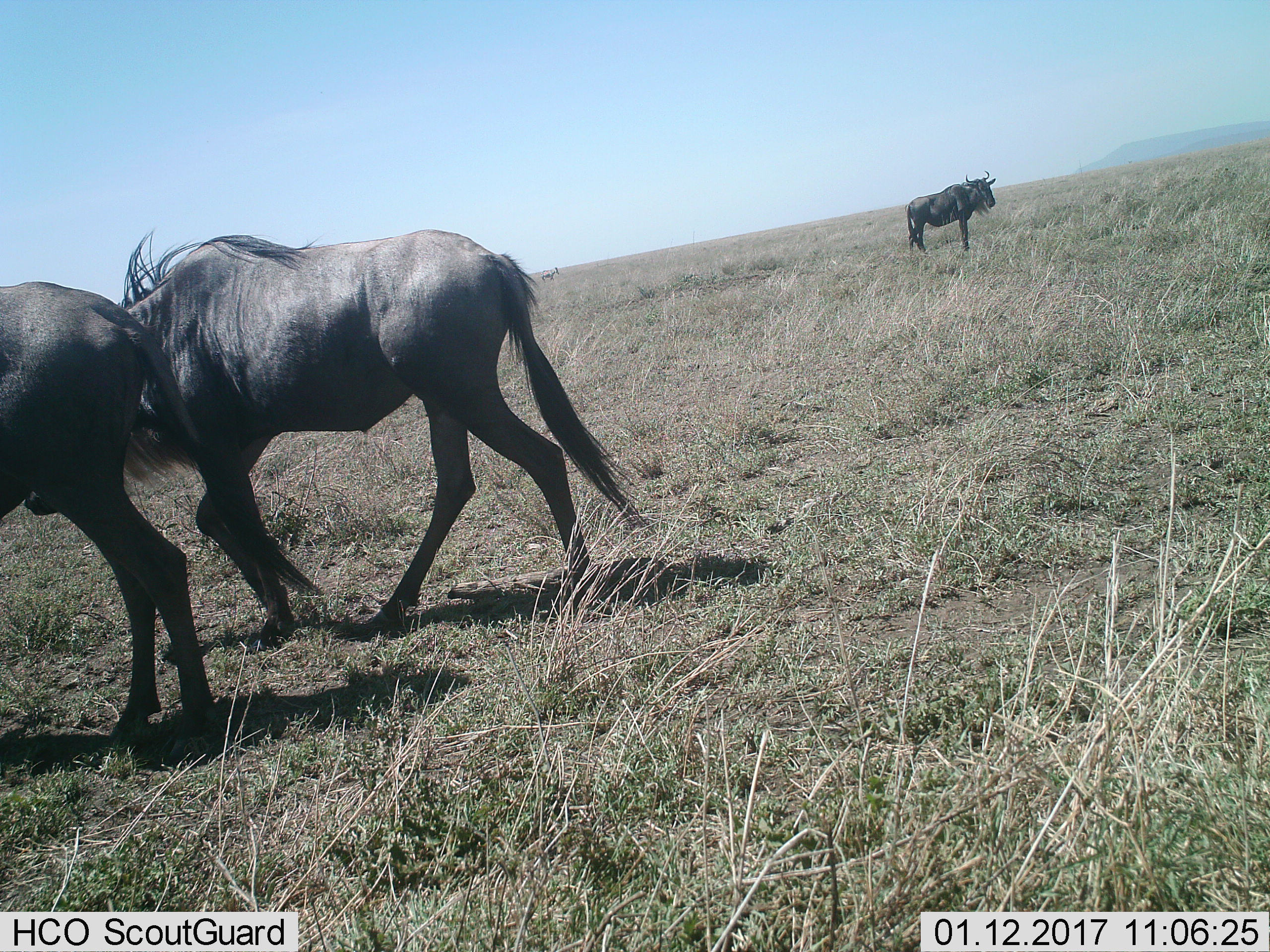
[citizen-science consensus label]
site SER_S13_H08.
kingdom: Animalia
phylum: Chordata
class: Mammalia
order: Artiodactyla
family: Bovidae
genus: Connochaetes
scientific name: Connochaetes taurinus taurinus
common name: blue wildebeest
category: wildebeestblue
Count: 3.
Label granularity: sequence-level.